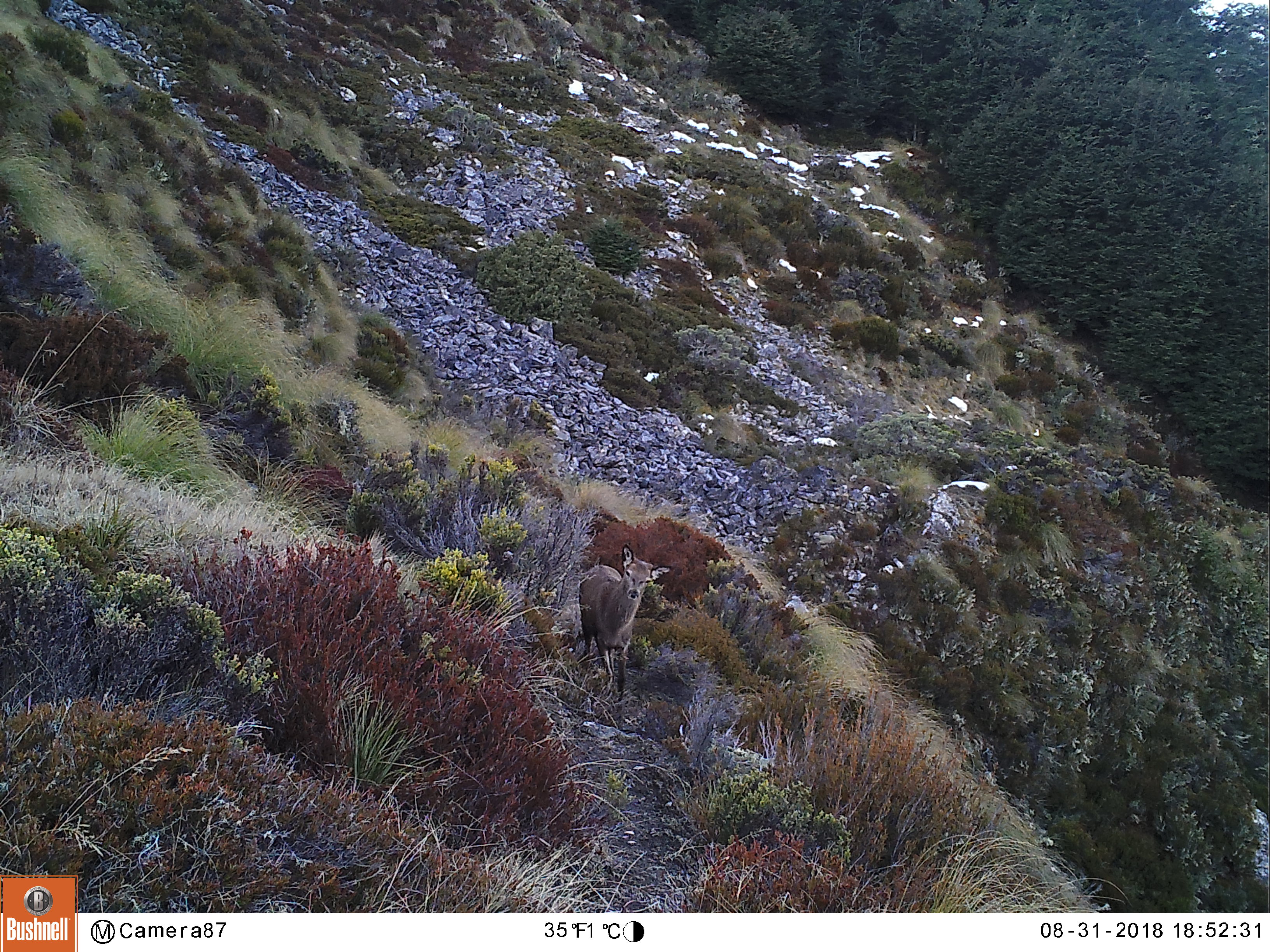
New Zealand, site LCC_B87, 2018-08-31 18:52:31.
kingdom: Animalia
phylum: Chordata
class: Mammalia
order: Artiodactyla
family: Cervidae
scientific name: Cervidae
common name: deer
Deer (Cervidae).